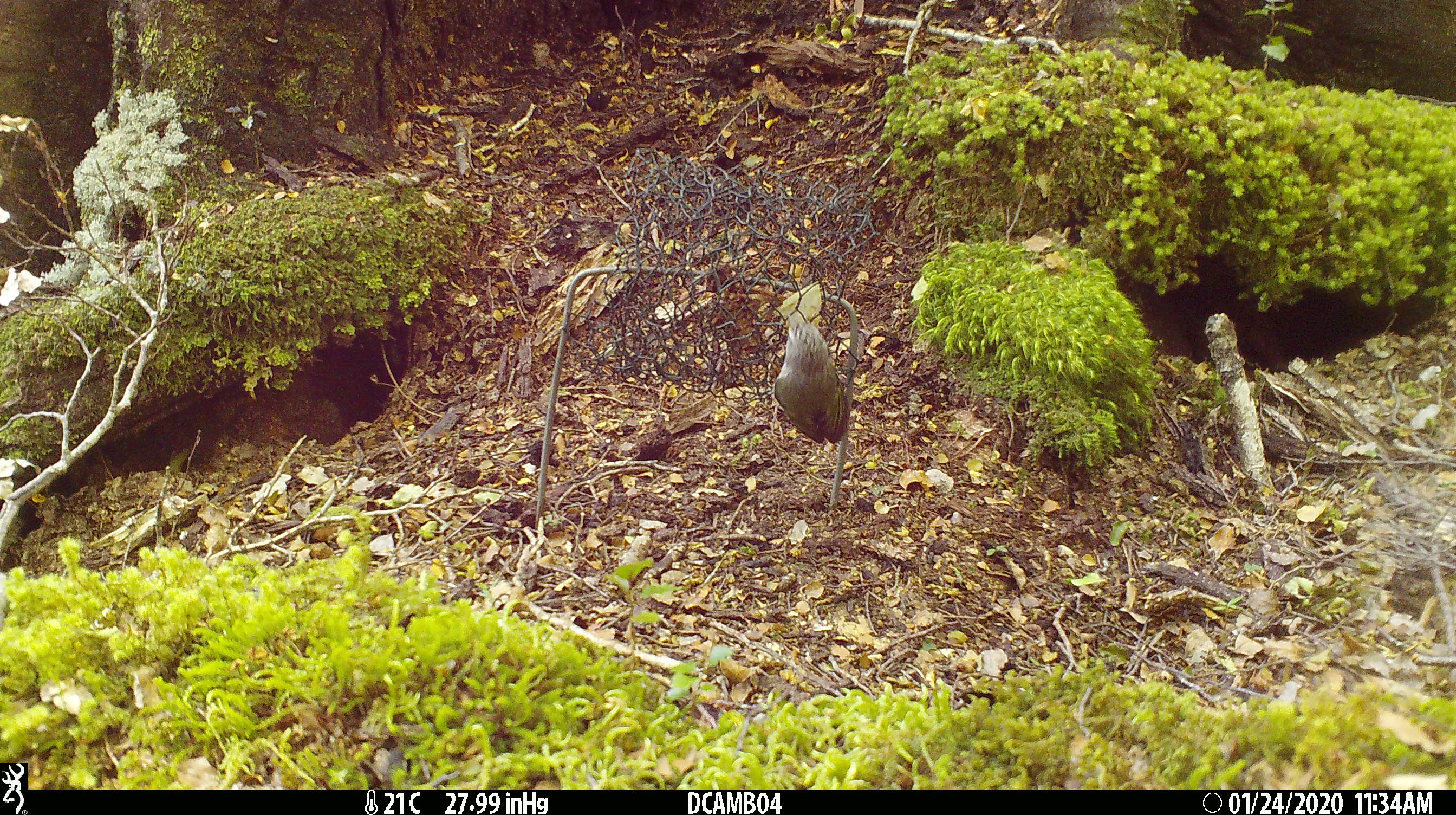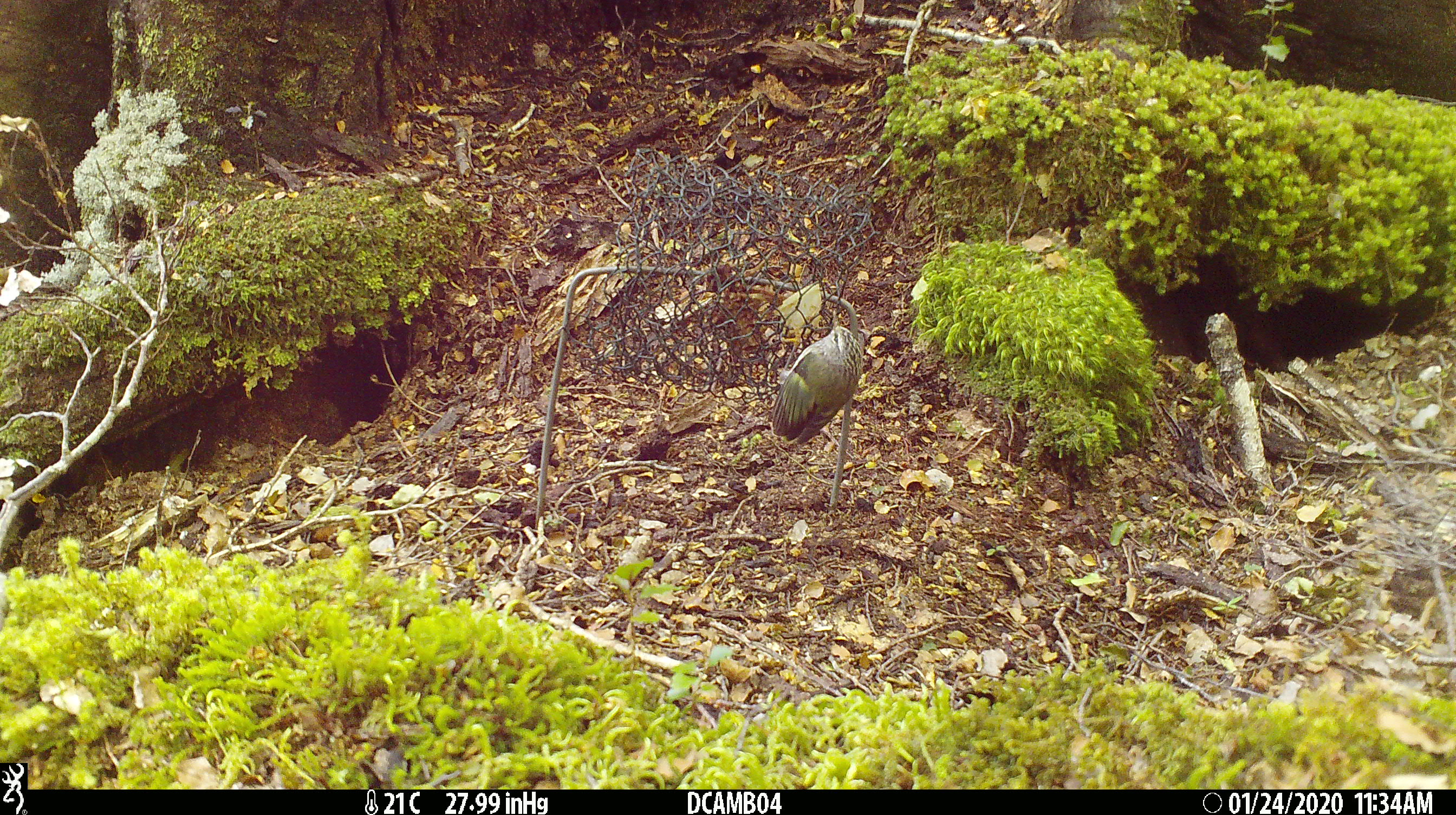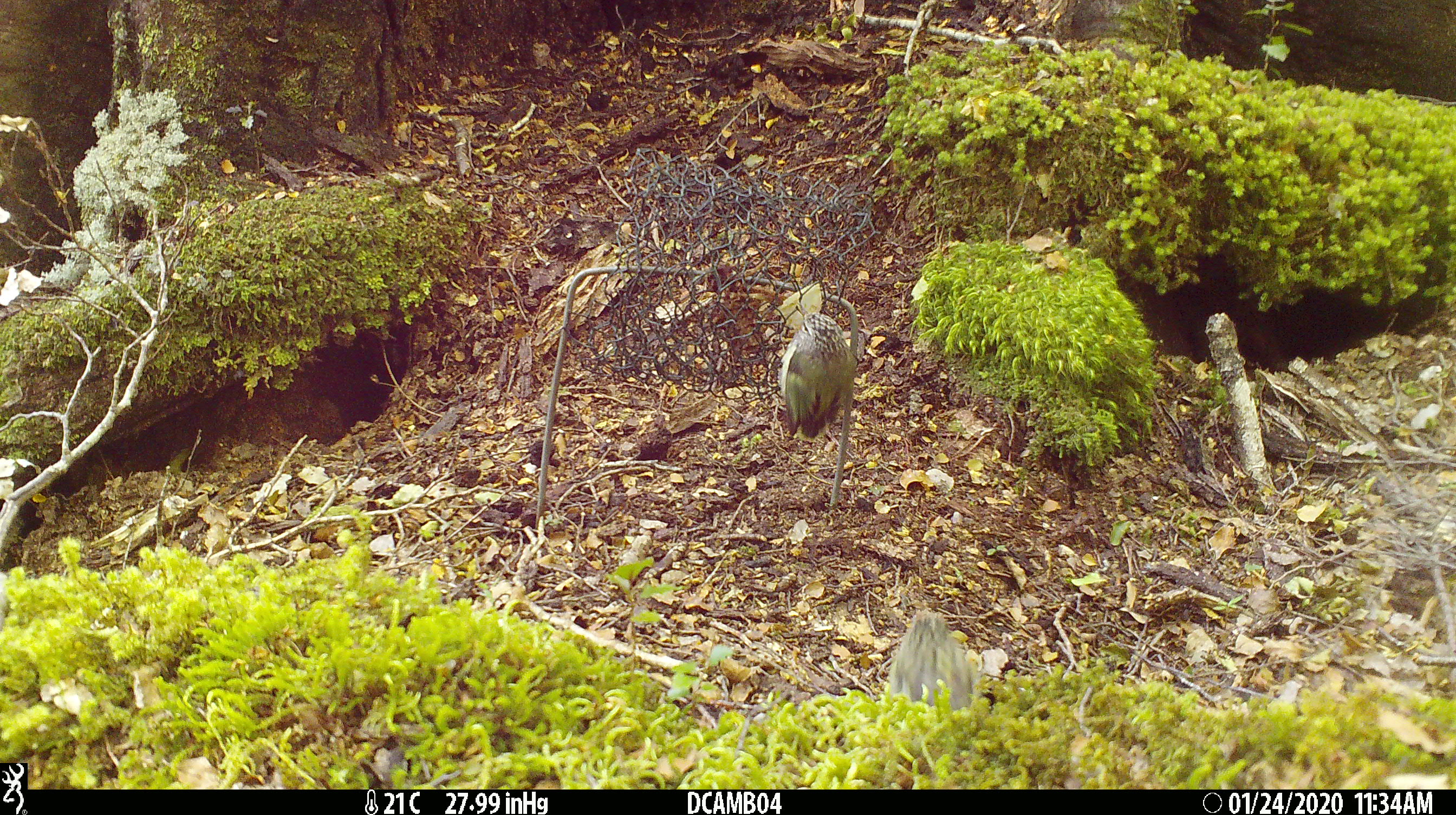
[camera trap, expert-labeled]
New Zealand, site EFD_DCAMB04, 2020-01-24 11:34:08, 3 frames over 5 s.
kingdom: Animalia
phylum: Chordata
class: Aves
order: Passeriformes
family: Acanthisittidae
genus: Acanthisitta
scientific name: Acanthisitta chloris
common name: rifleman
Rifleman (Acanthisitta chloris).